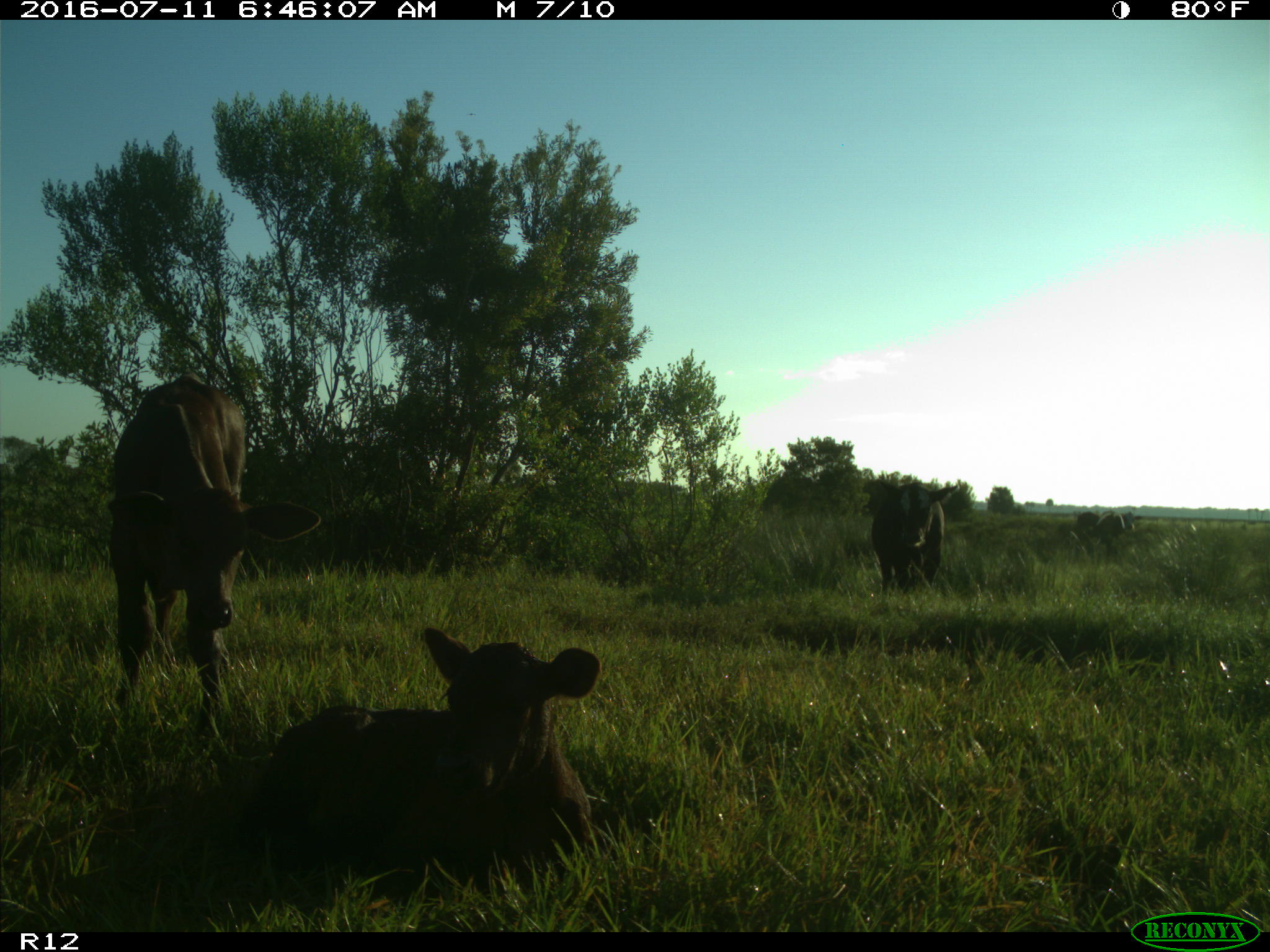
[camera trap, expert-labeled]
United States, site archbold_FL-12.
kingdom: Animalia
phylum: Chordata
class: Mammalia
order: Artiodactyla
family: Bovidae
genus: Bos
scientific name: Bos taurus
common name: domestic cow